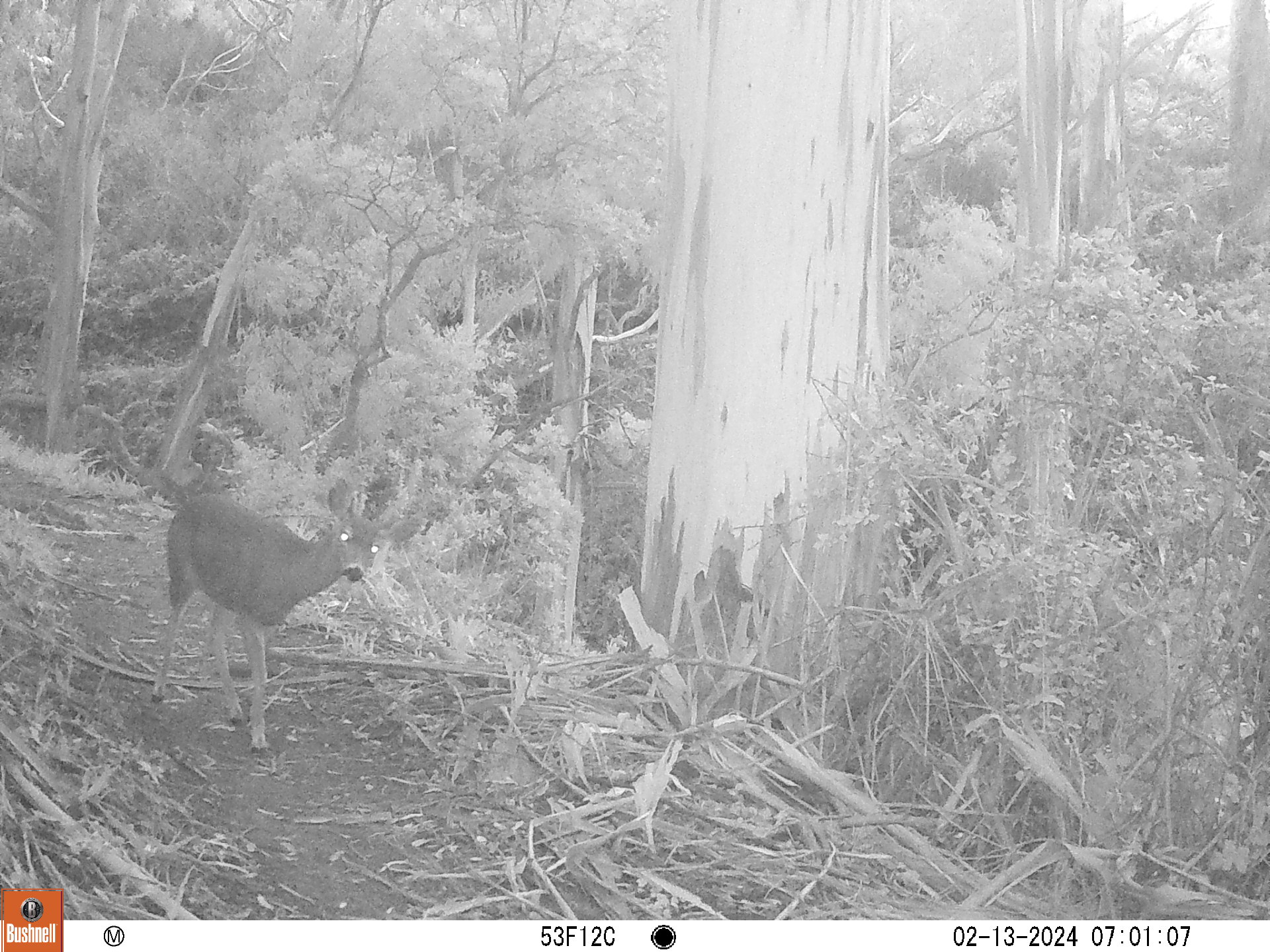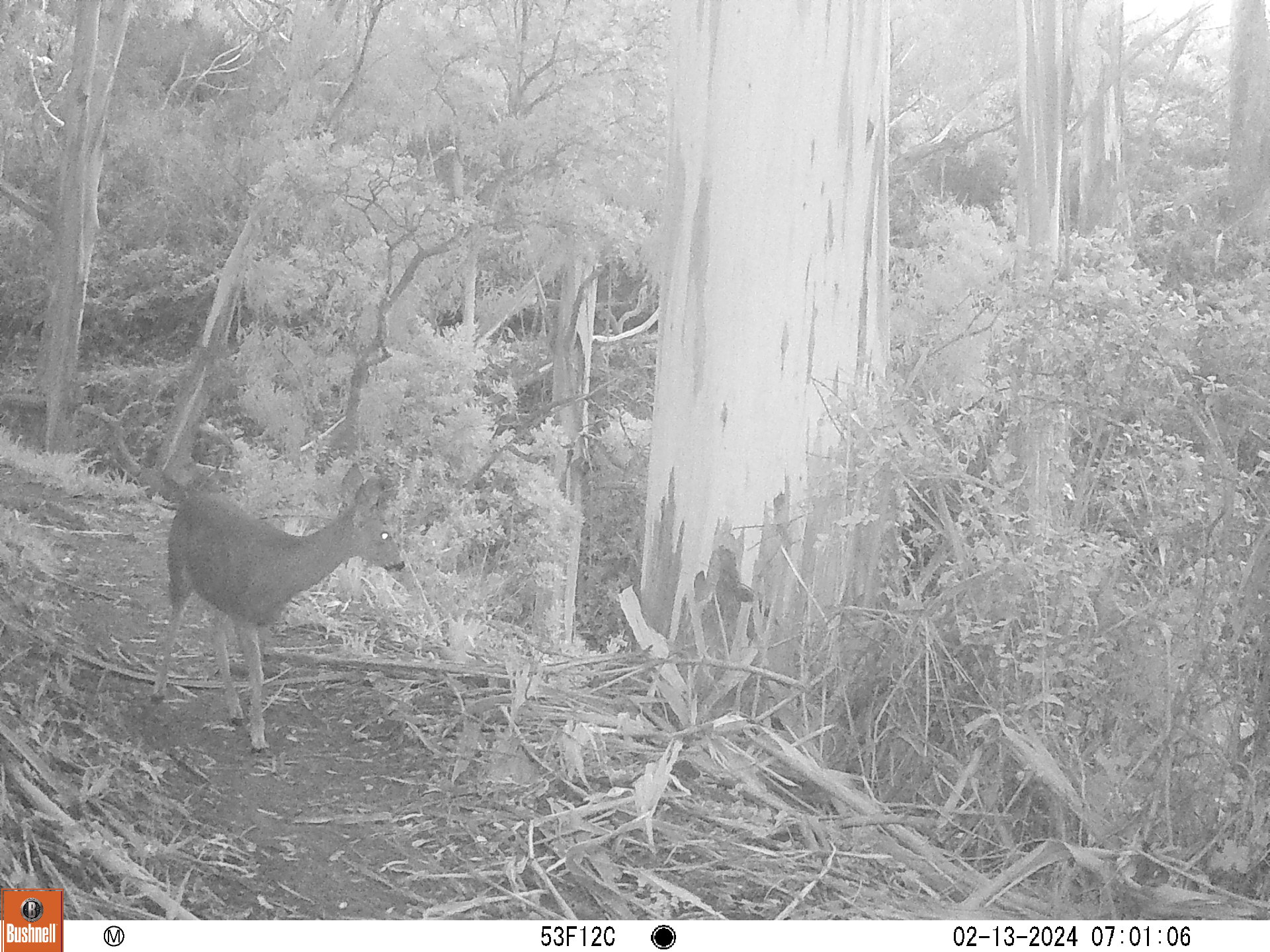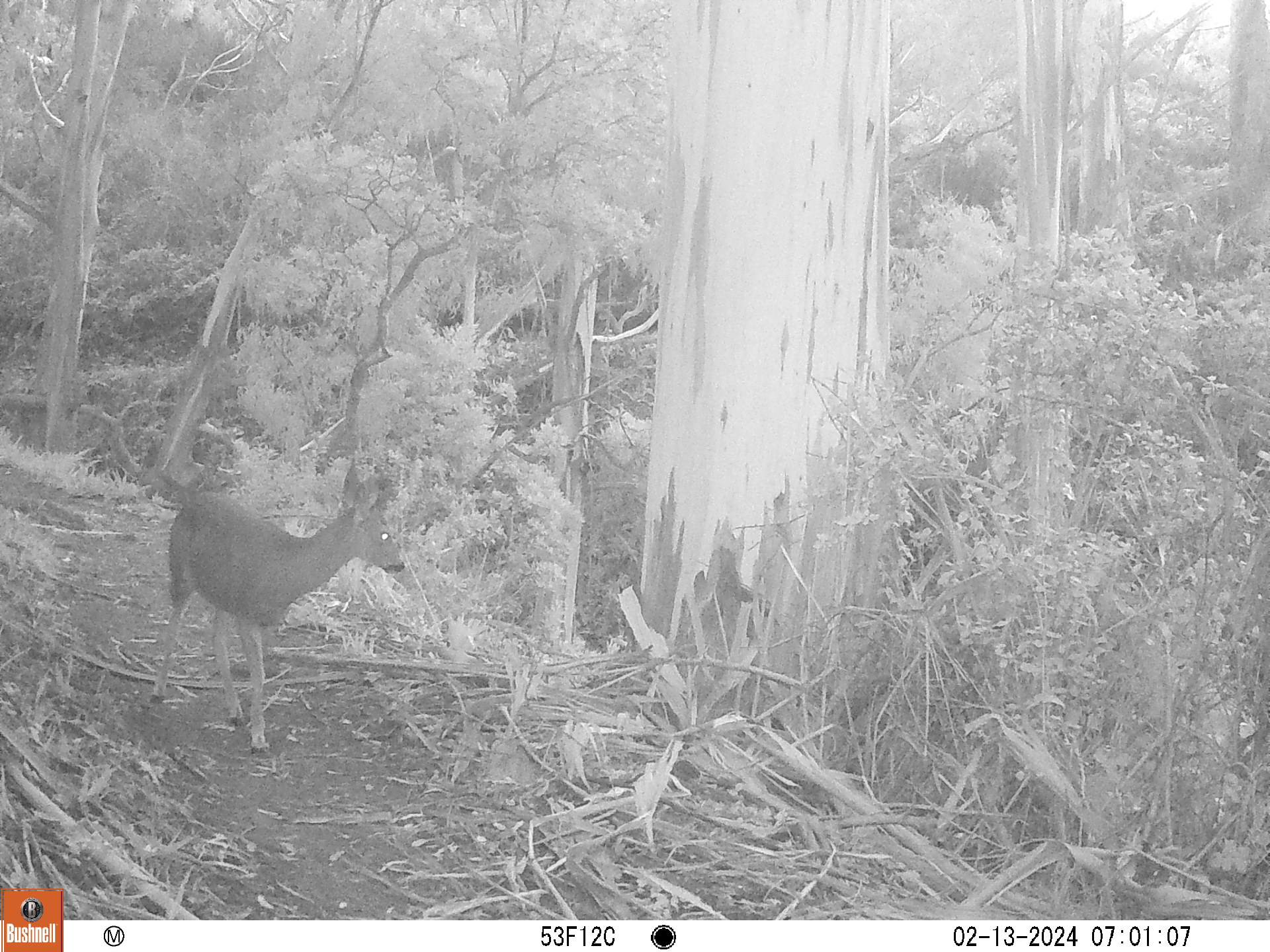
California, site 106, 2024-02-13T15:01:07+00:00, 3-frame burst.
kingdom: Animalia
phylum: Chordata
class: Mammalia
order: Artiodactyla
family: Cervidae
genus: Odocoileus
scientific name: Odocoileus hemionus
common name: mule deer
Mule deer (Odocoileus hemionus).